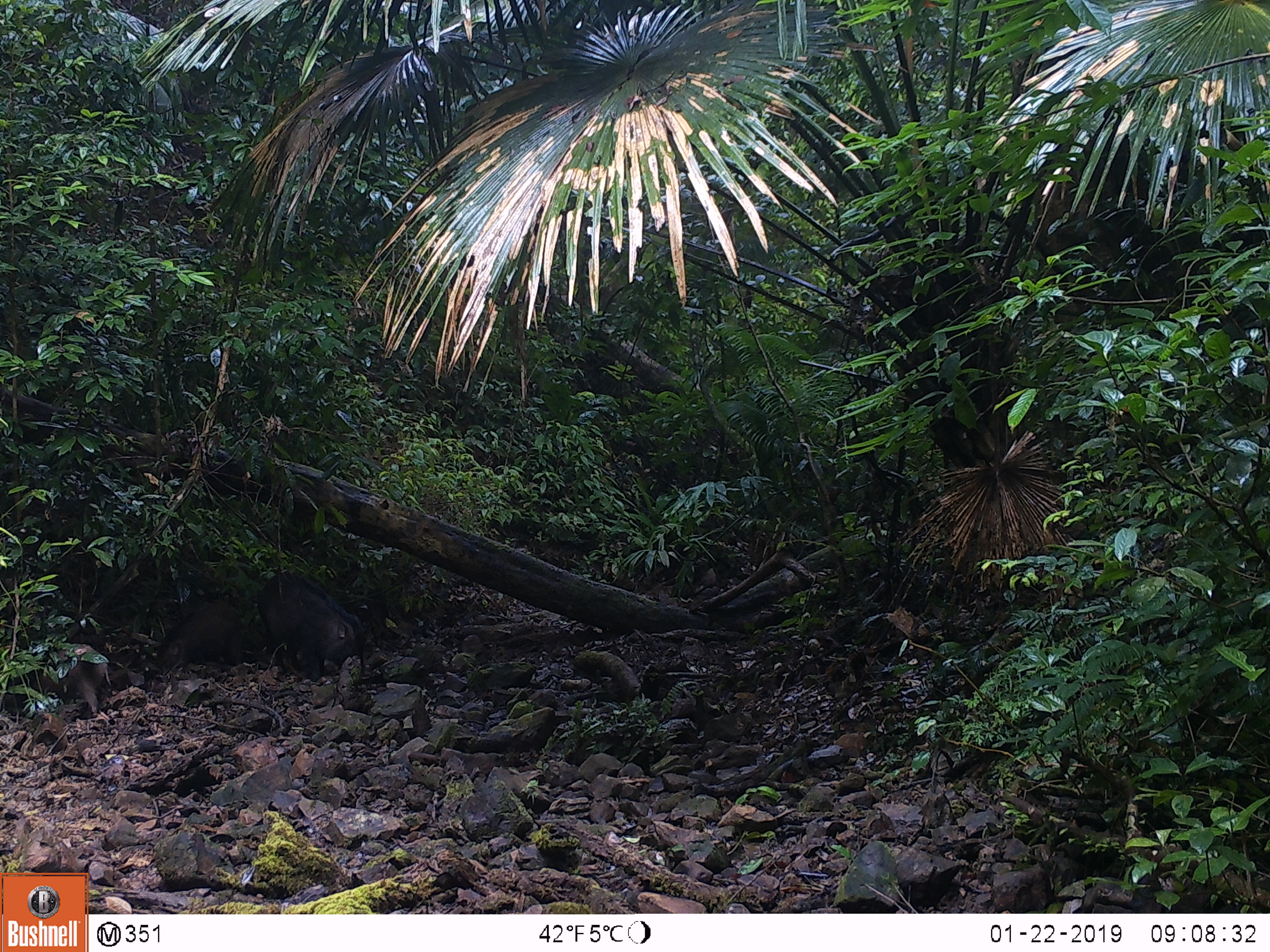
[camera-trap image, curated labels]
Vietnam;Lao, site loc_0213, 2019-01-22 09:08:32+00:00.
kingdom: Animalia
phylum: Chordata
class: Mammalia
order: Artiodactyla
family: Suidae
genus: Sus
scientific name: Sus scrofa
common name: eurasian wild pig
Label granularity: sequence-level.